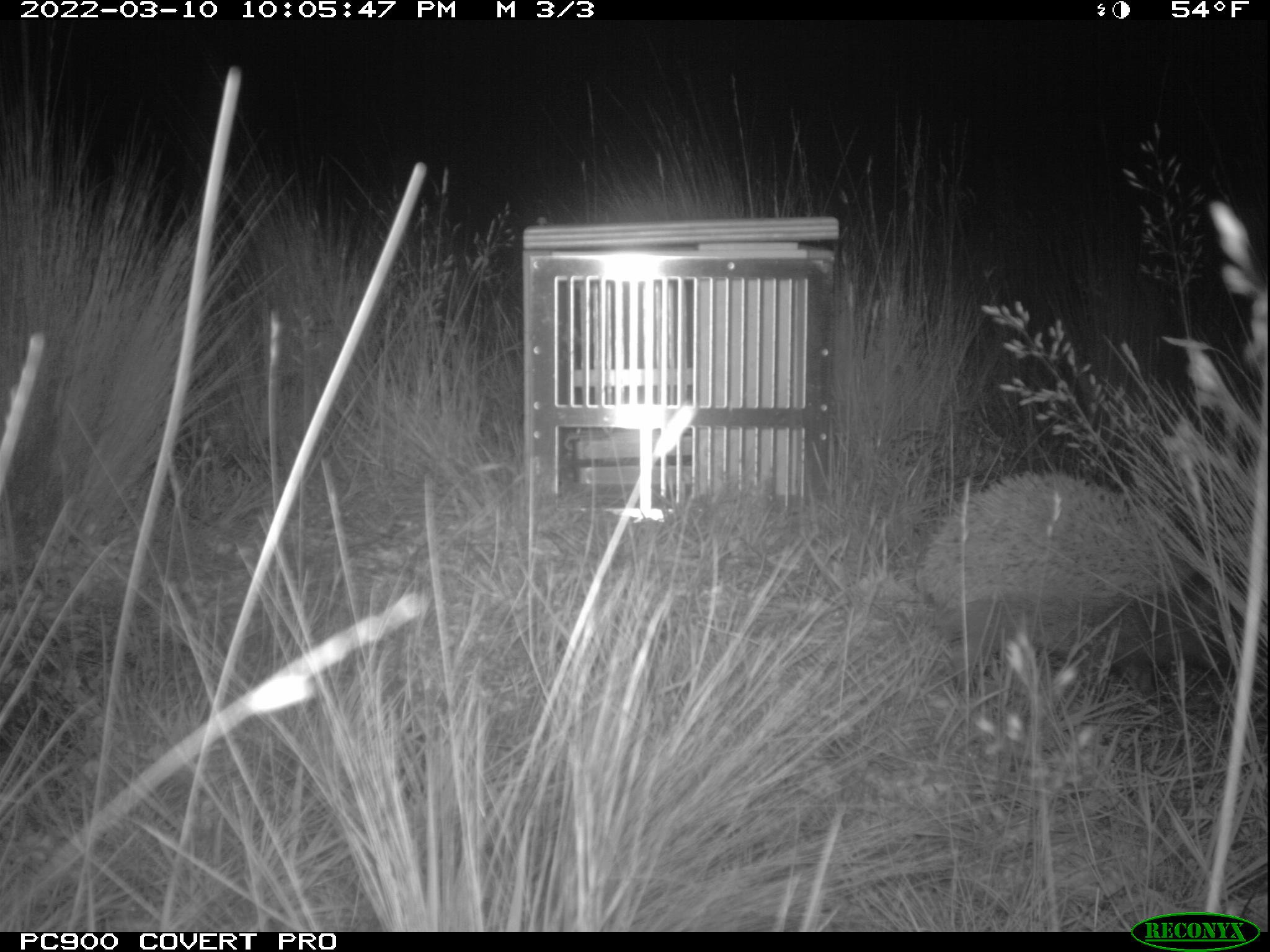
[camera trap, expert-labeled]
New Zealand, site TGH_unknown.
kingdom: Animalia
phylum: Chordata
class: Mammalia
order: Eulipotyphla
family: Erinaceidae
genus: Erinaceus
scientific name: Erinaceus europaeus europaeus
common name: european hedgehog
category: hedgehog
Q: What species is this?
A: Hedgehog (european hedgehog) (Erinaceus europaeus europaeus).